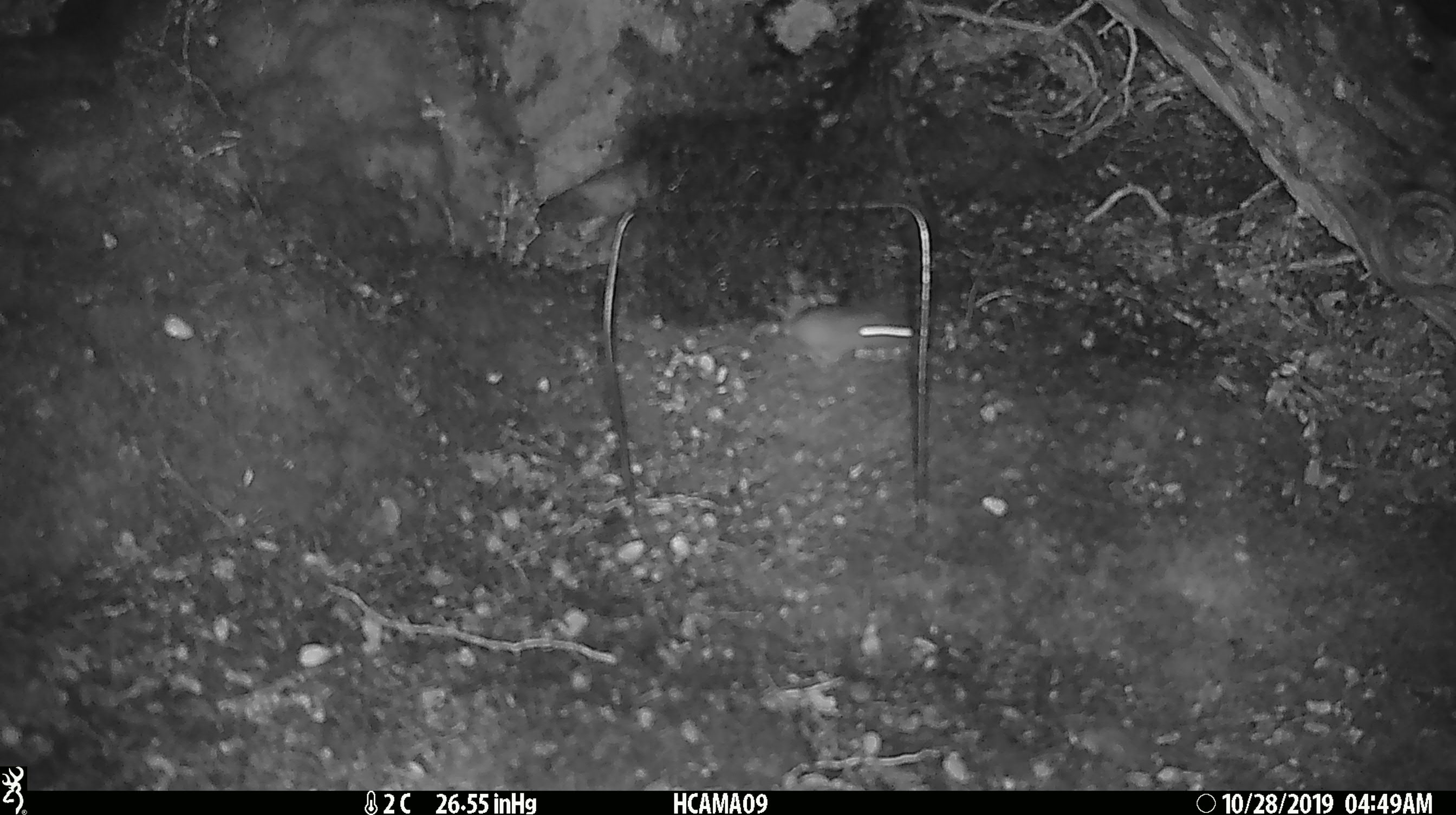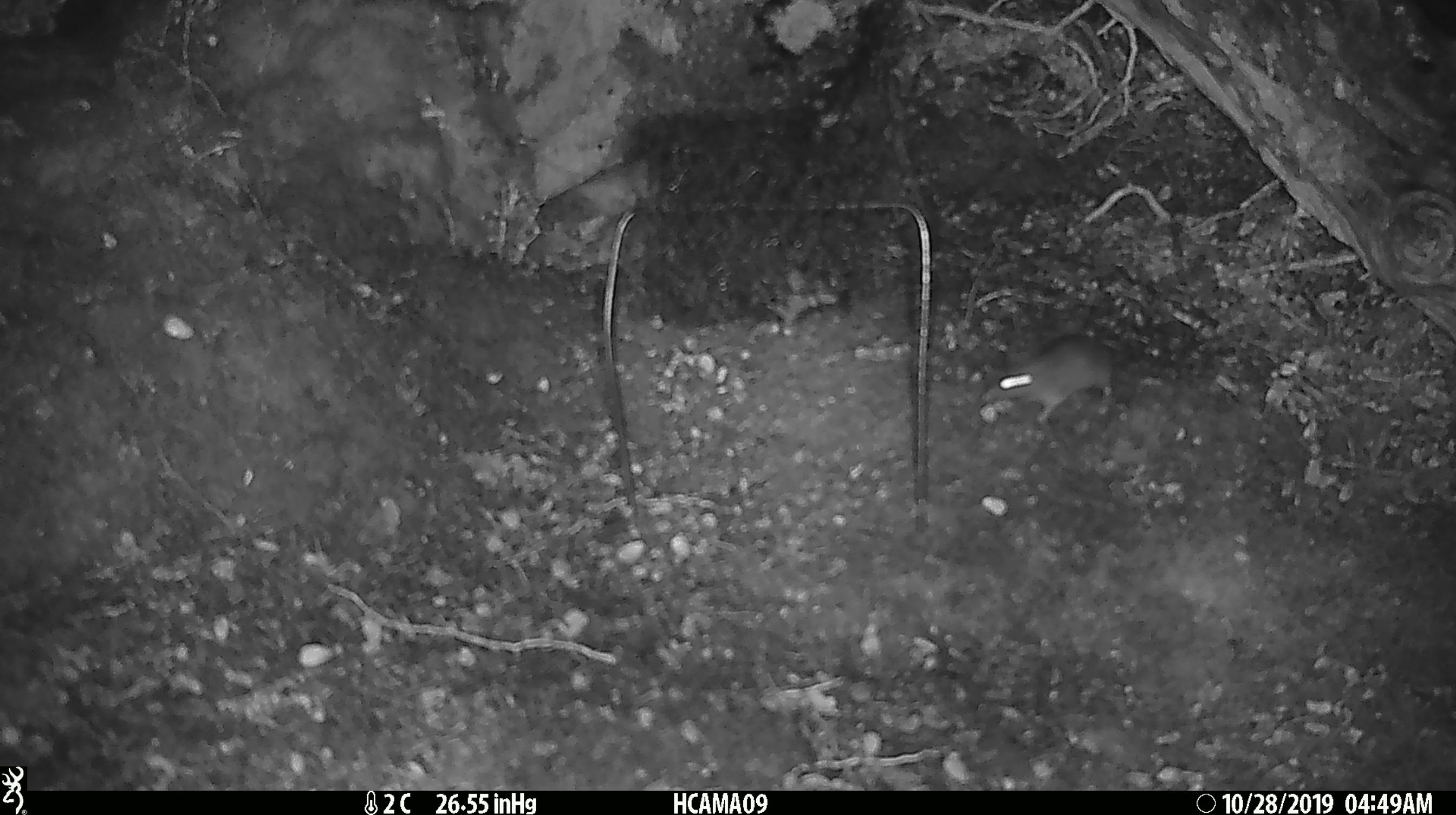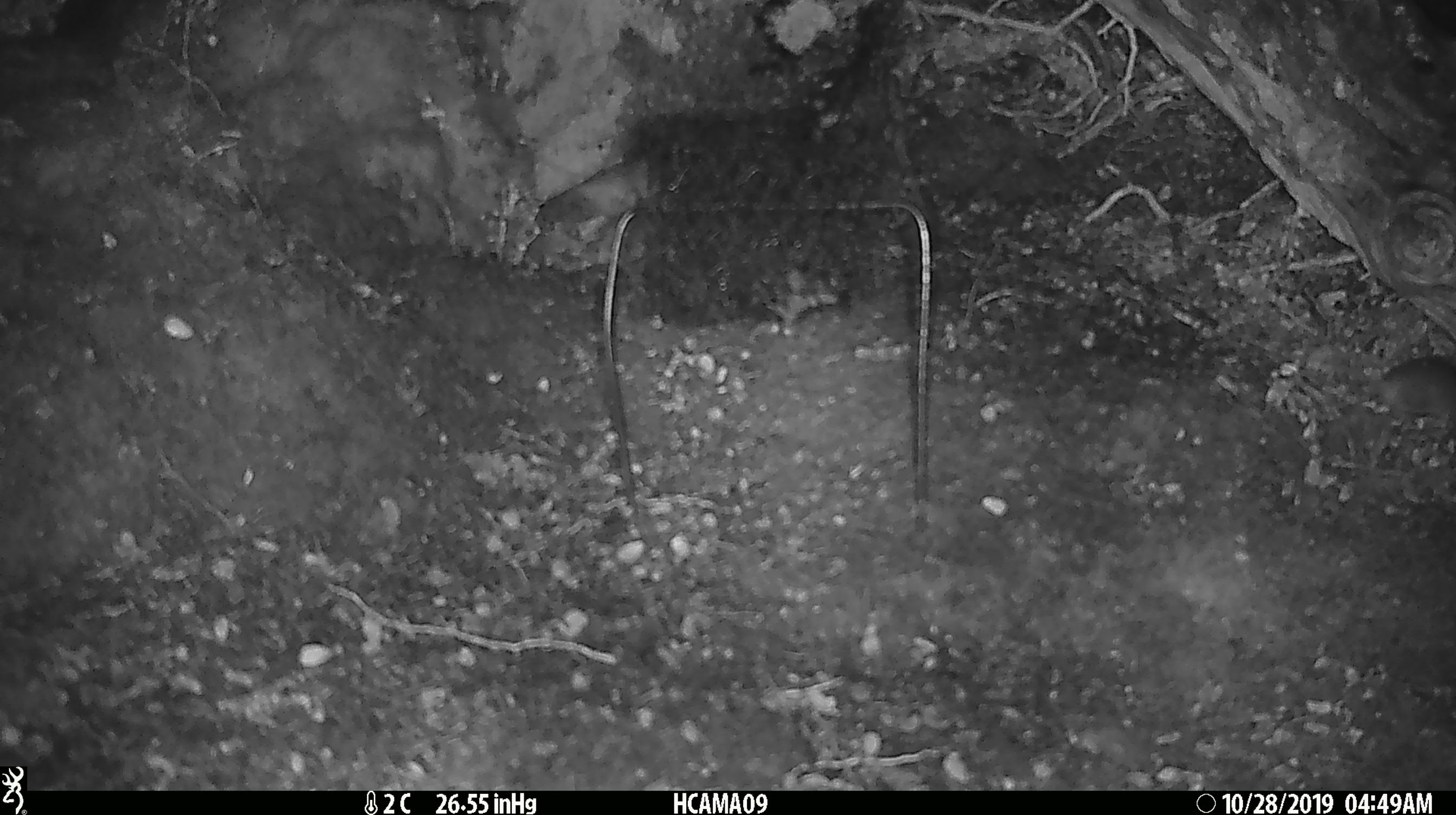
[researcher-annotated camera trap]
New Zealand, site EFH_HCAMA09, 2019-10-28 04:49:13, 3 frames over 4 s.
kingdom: Animalia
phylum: Chordata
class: Mammalia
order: Rodentia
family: Muridae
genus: Mus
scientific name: Mus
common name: mouse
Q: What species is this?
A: Mouse (Mus).